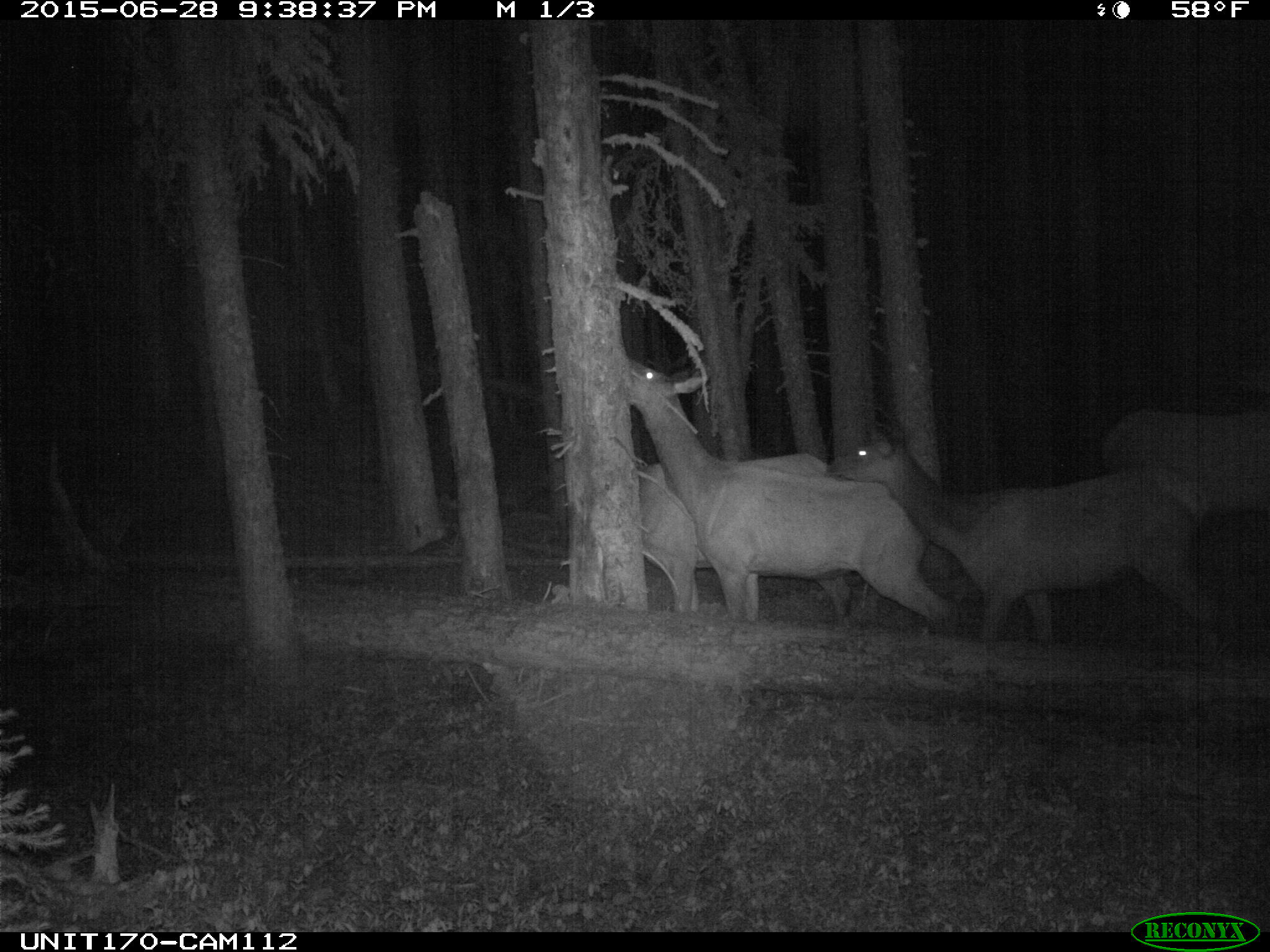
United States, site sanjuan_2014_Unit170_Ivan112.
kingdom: Animalia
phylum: Chordata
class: Mammalia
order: Artiodactyla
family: Cervidae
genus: Cervus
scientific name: Cervus elaphus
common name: red deer